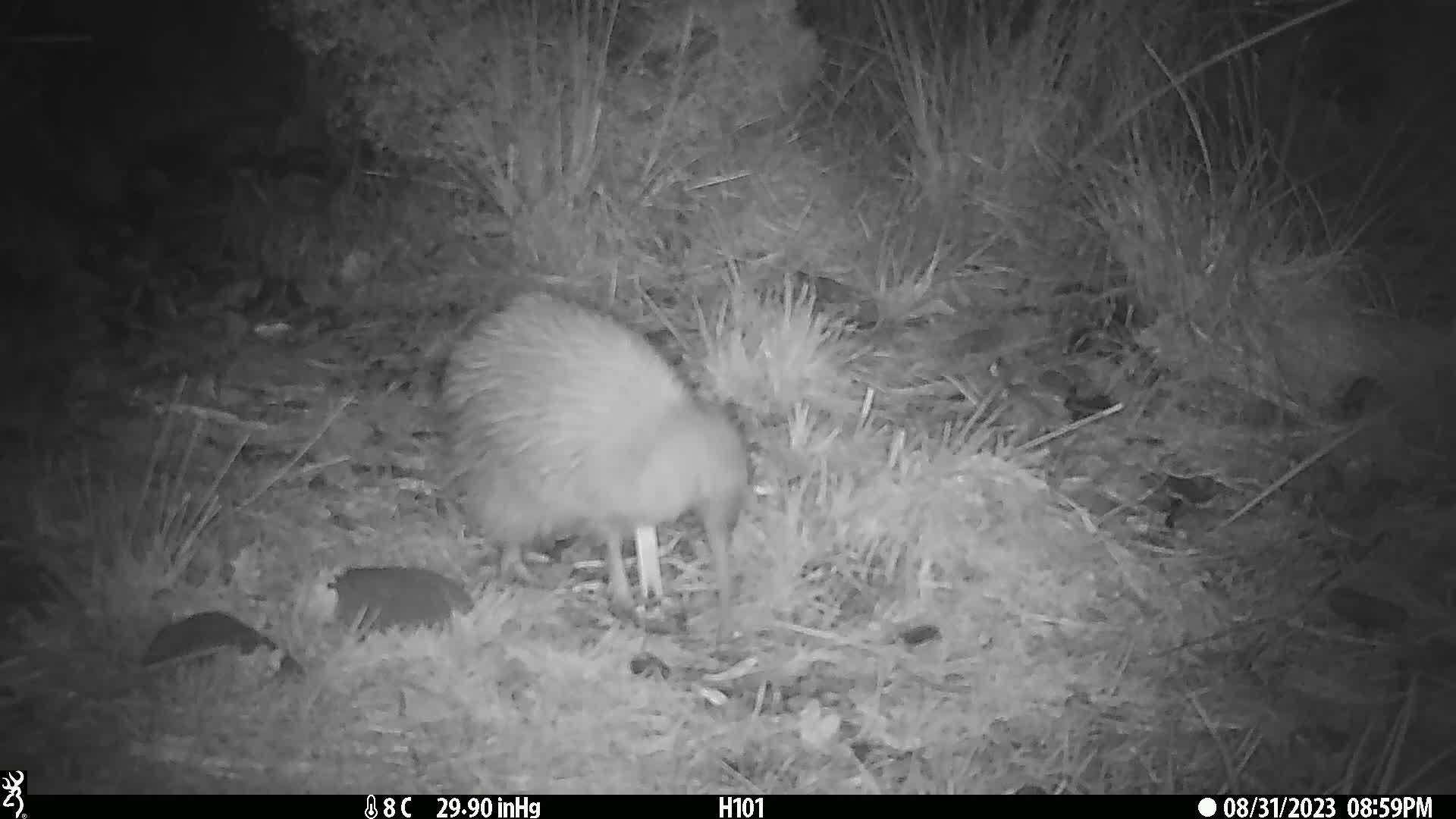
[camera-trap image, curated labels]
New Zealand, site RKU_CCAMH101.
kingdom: Animalia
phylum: Chordata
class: Aves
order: Apterygiformes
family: Apterygidae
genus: Apteryx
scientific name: Apteryx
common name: kiwi